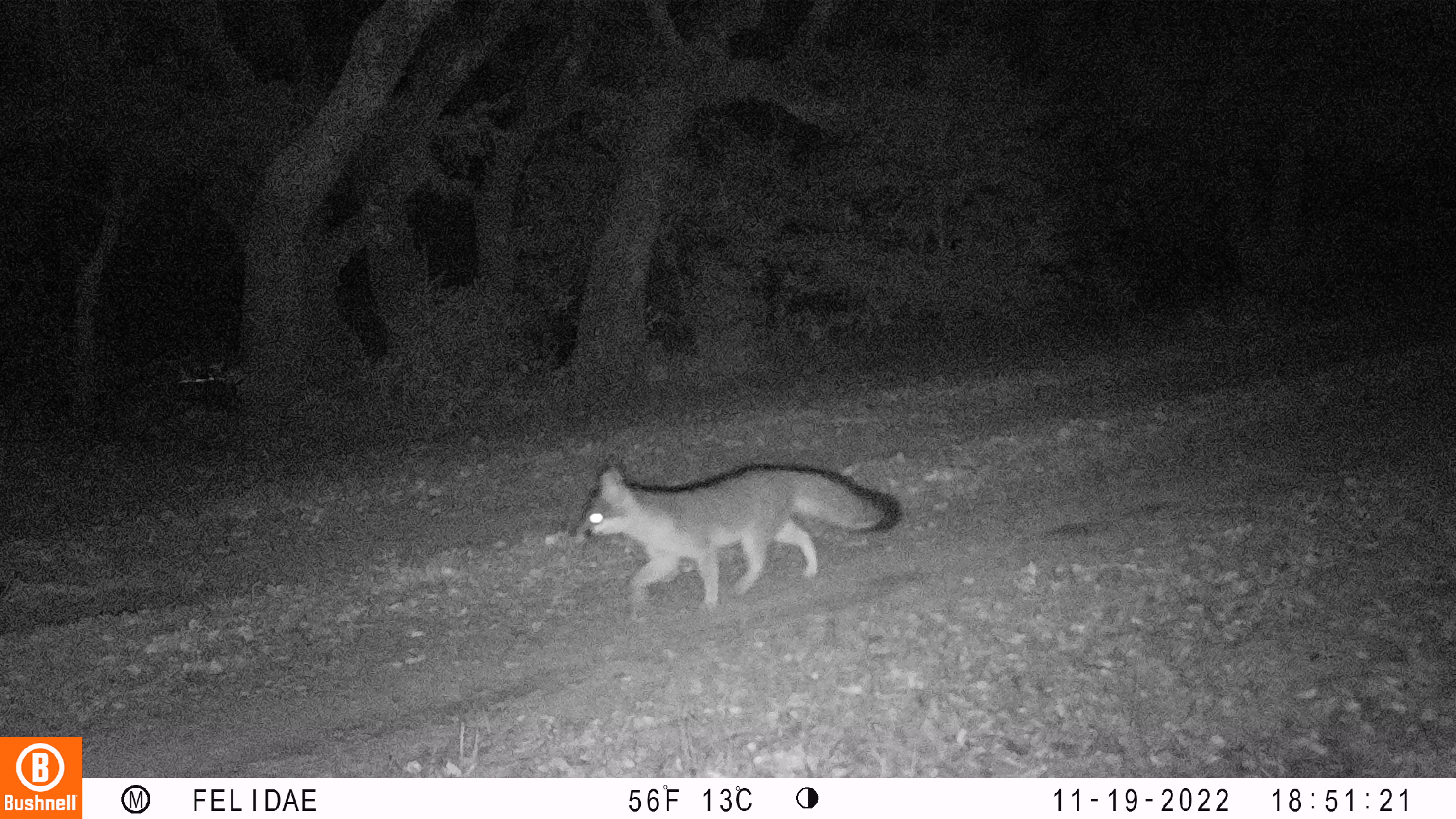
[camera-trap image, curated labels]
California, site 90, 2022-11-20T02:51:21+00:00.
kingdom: Animalia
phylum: Chordata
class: Mammalia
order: Carnivora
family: Canidae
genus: Urocyon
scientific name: Urocyon cinereoargenteus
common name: gray fox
Gray fox (Urocyon cinereoargenteus).